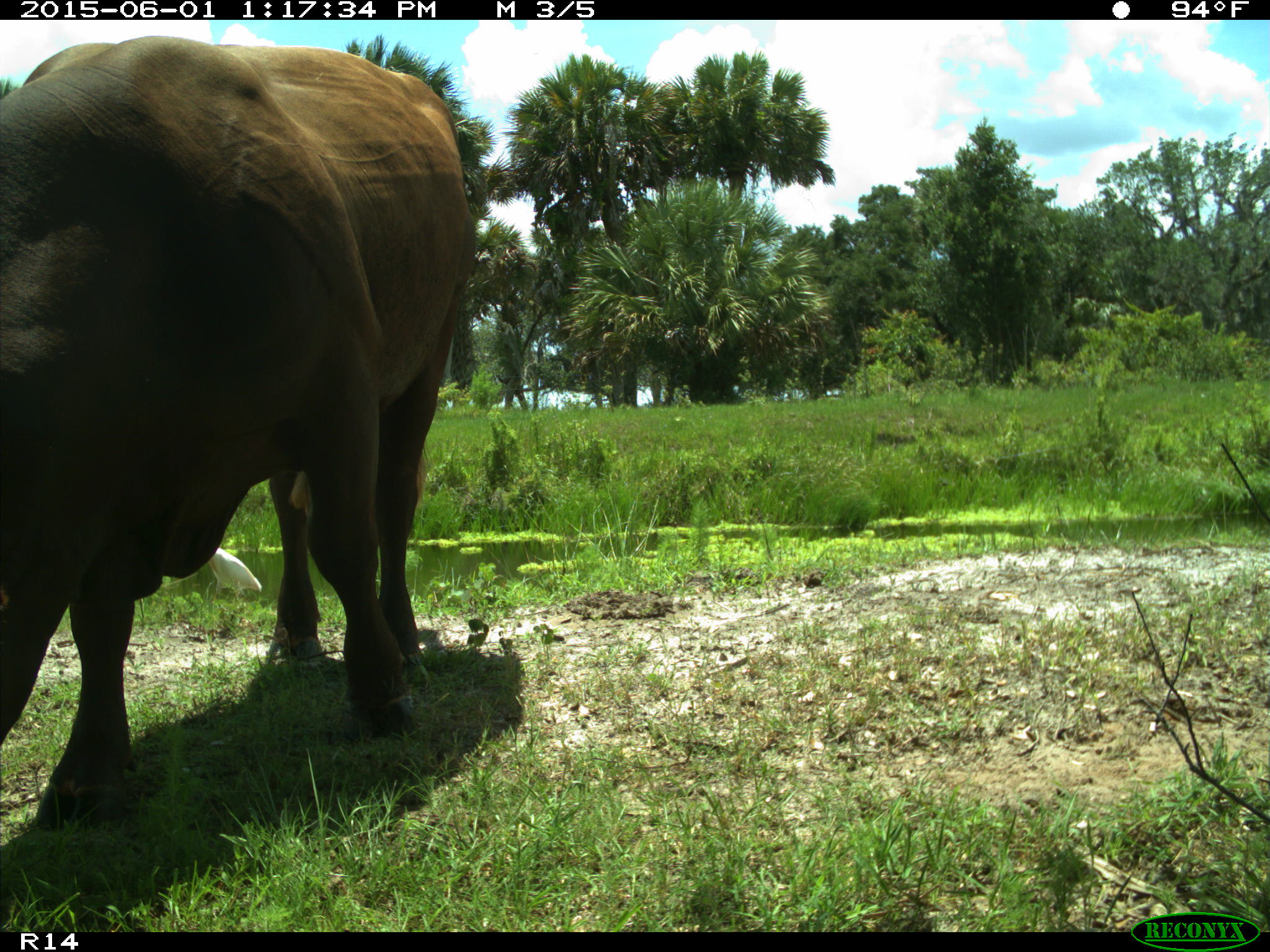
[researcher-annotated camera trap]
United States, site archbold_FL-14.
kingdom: Animalia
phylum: Chordata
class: Mammalia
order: Artiodactyla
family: Bovidae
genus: Bos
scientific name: Bos taurus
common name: domestic cow